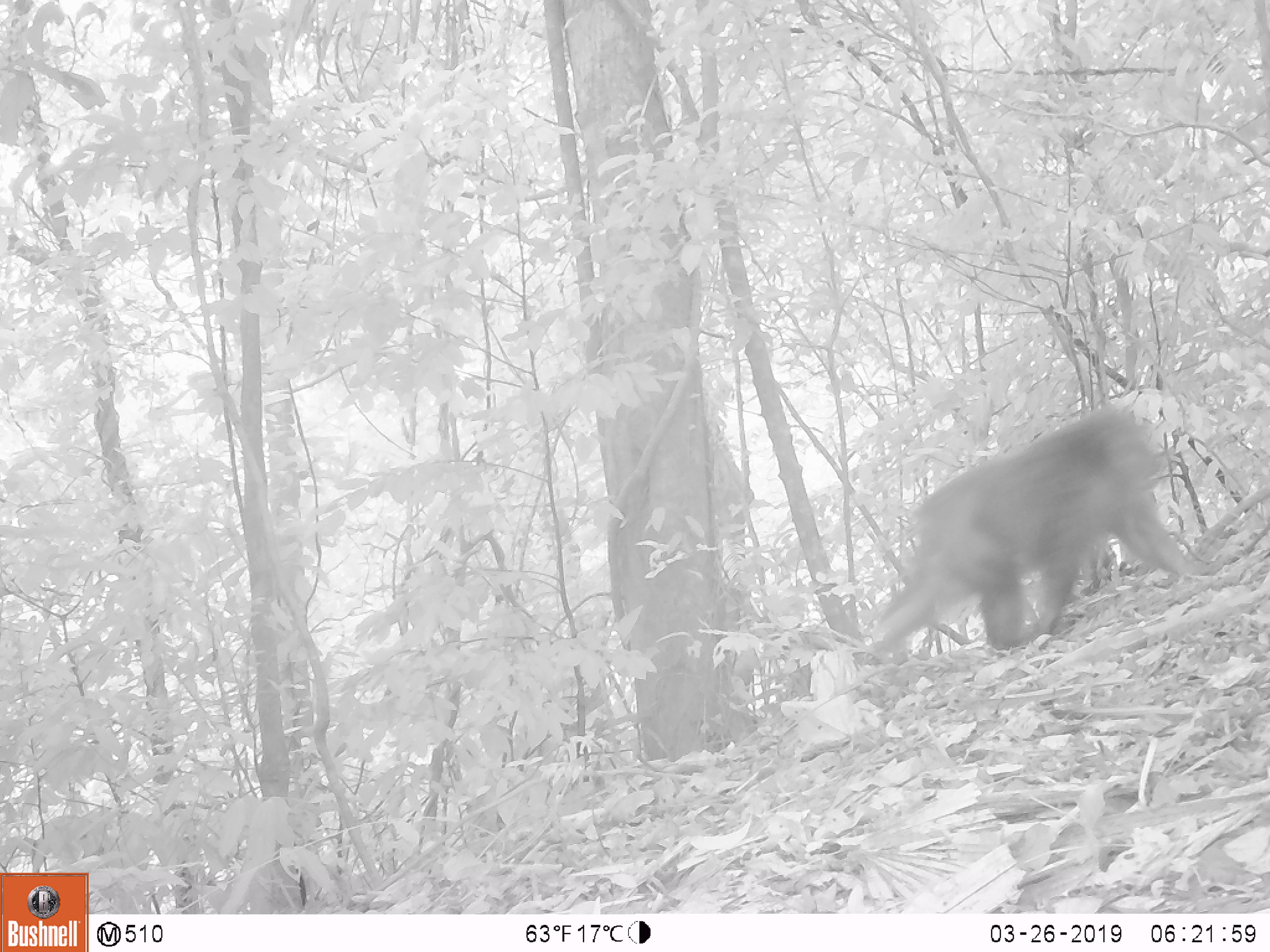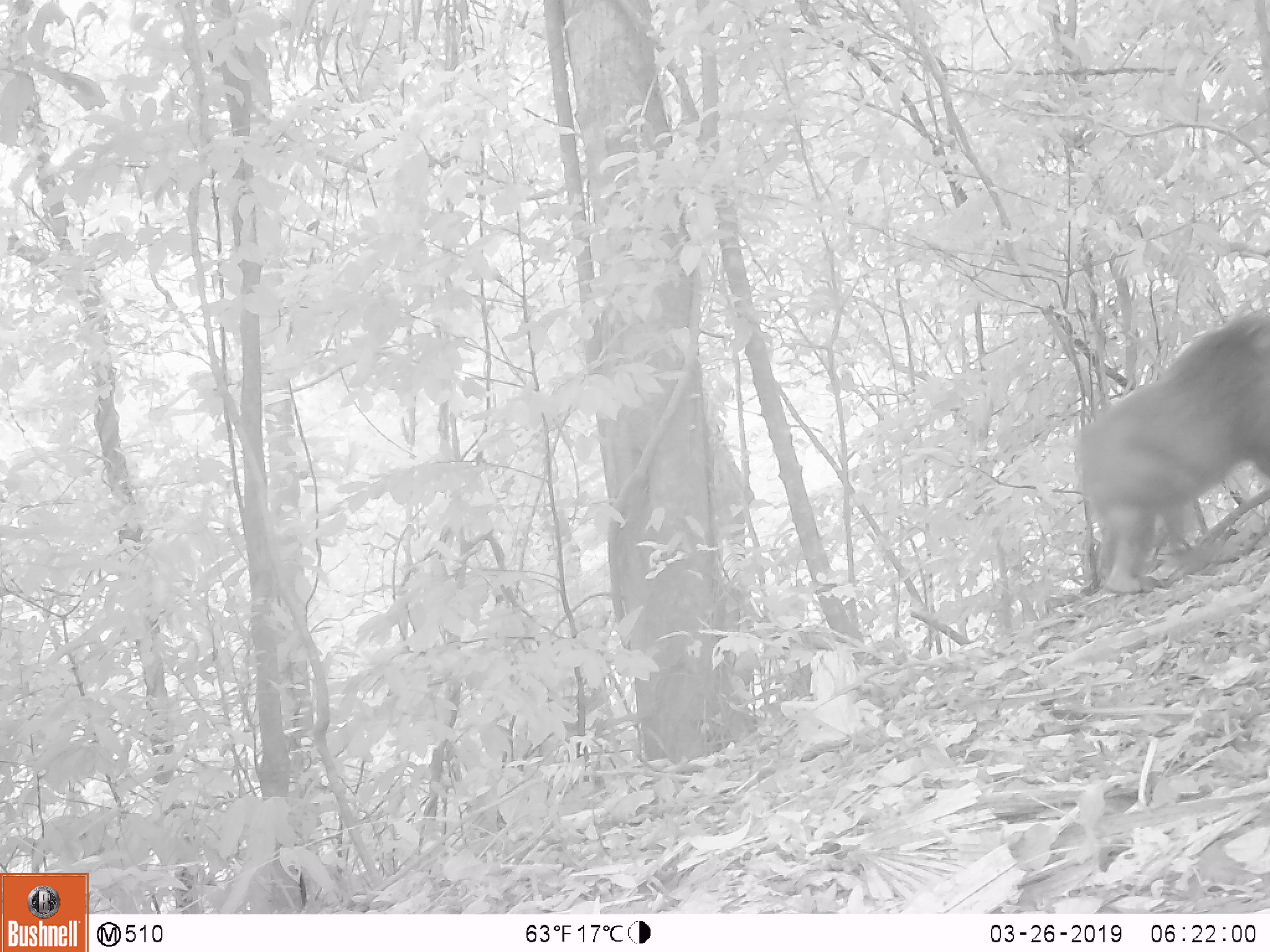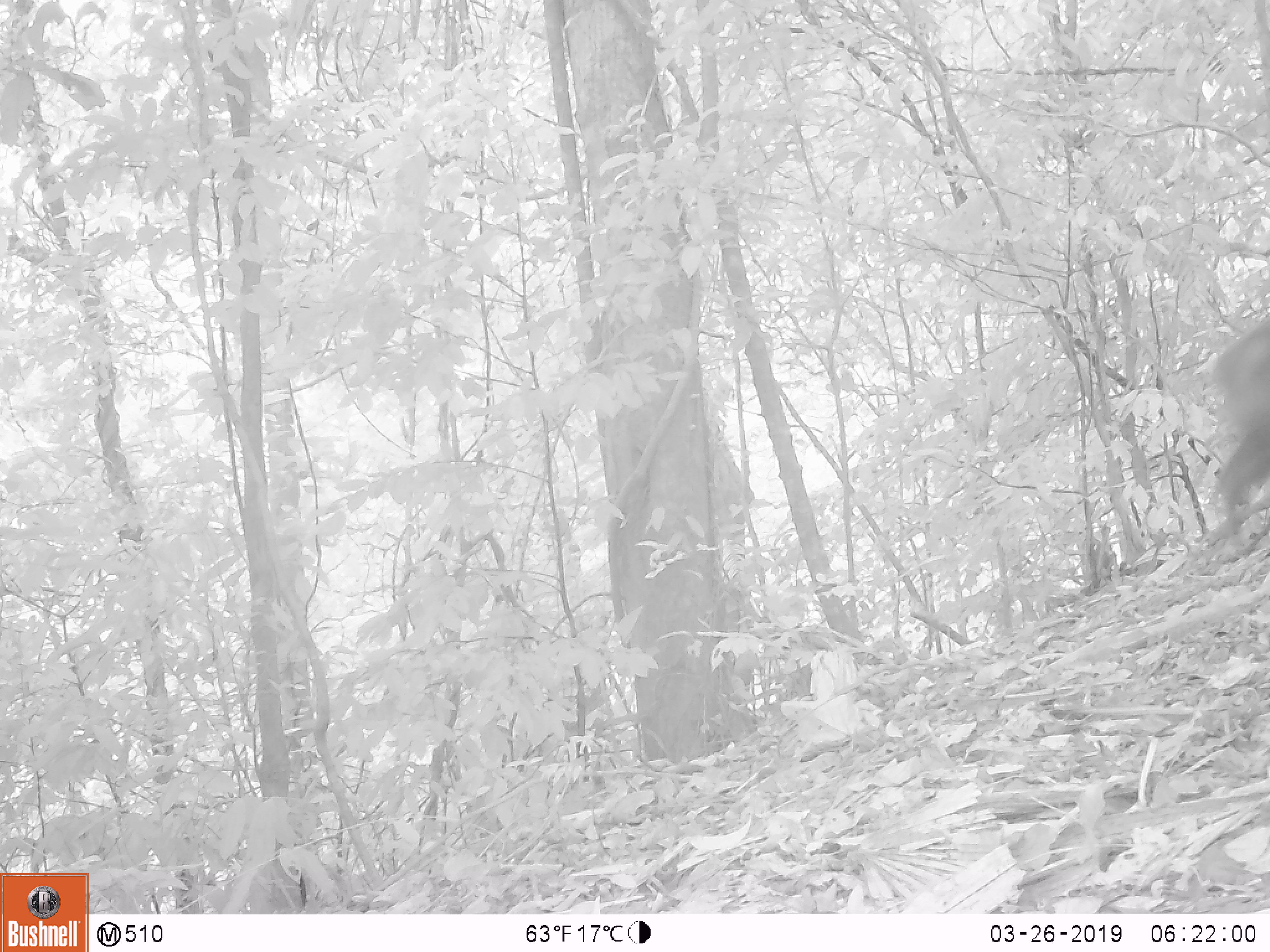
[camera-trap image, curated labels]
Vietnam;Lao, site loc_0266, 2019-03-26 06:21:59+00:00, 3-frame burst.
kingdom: Animalia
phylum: Chordata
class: Mammalia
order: Primates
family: Cercopithecidae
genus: Macaca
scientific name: Macaca arctoides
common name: stump-tailed macaque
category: stump tailed macaque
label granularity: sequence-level